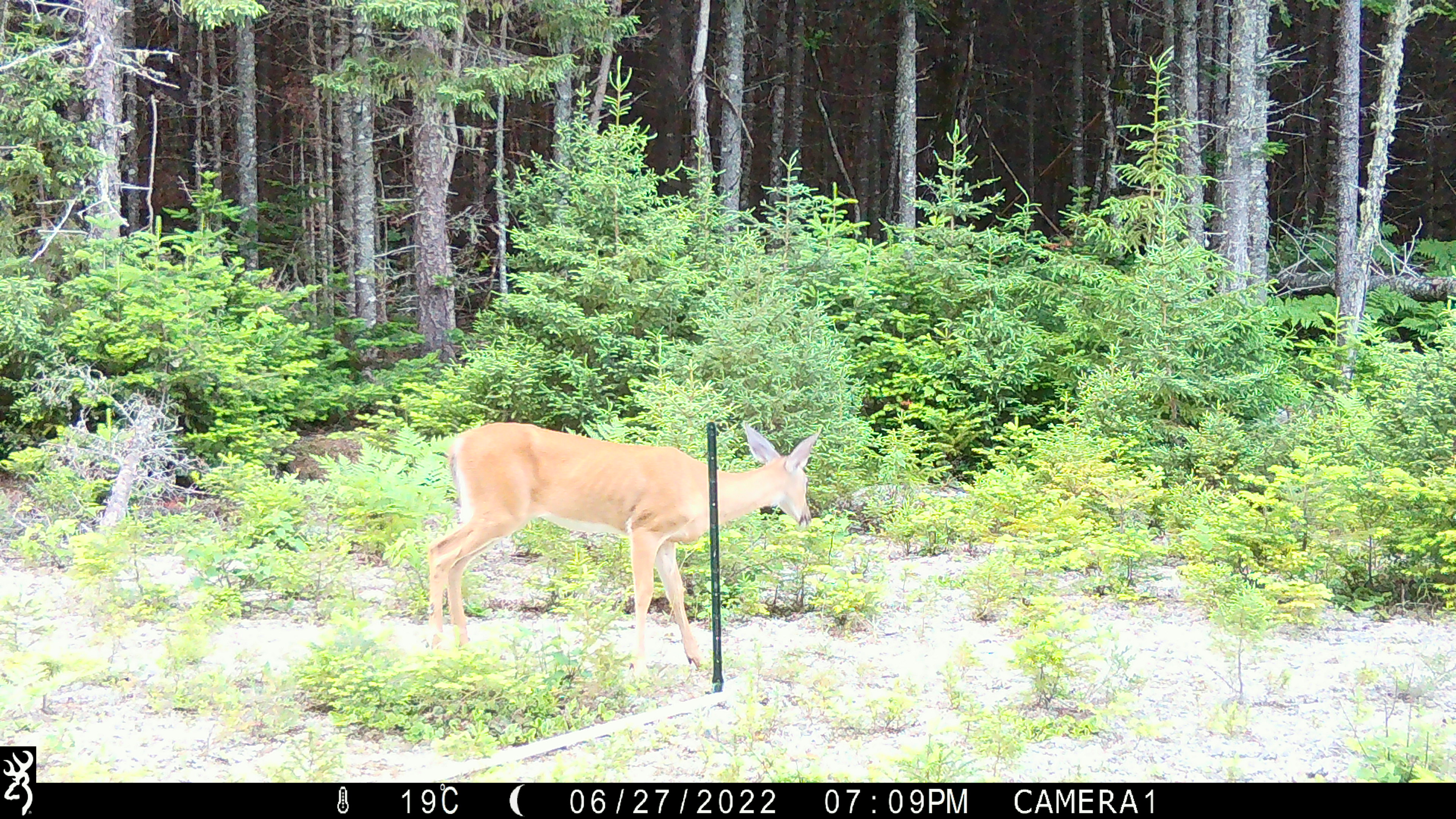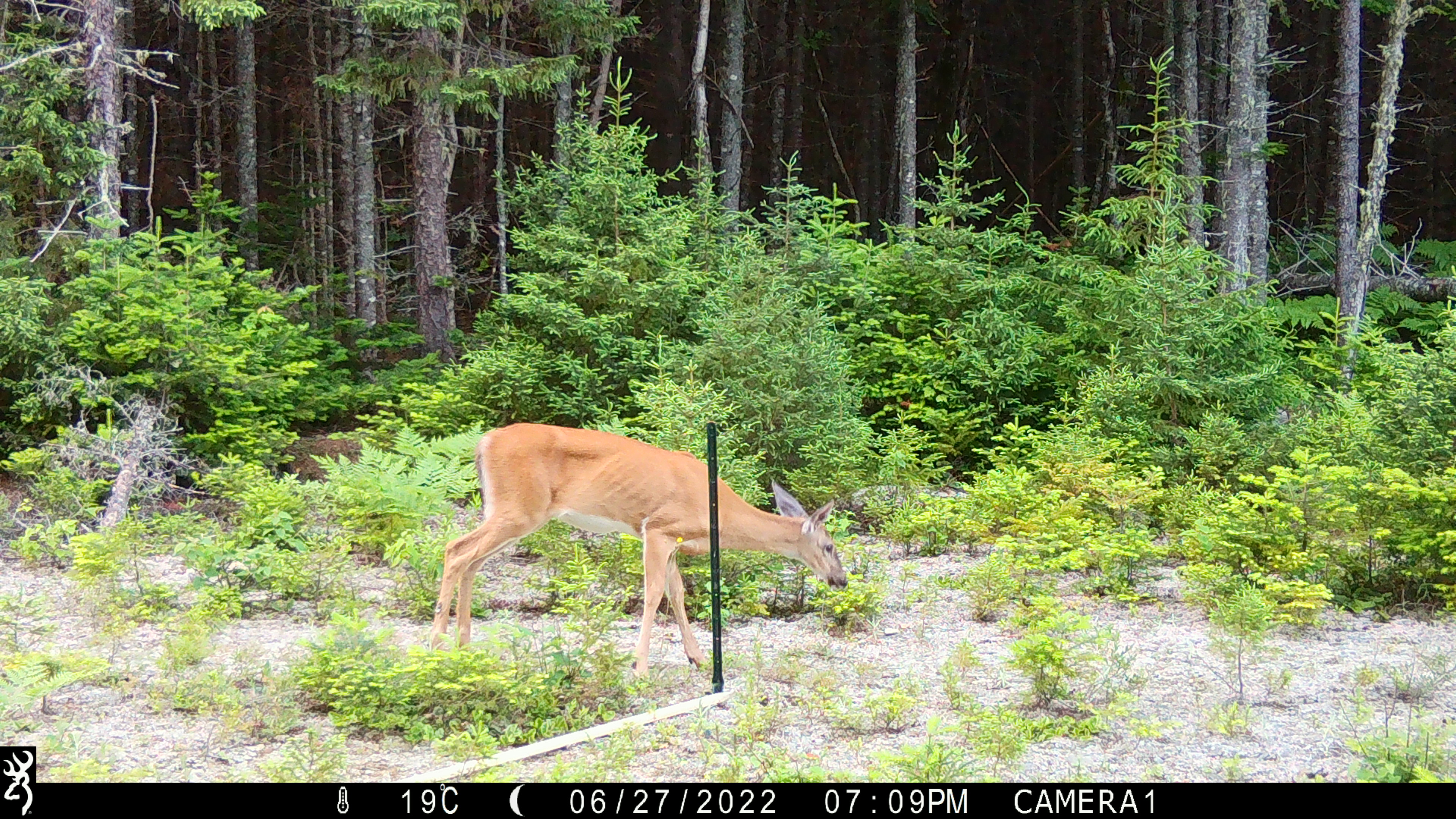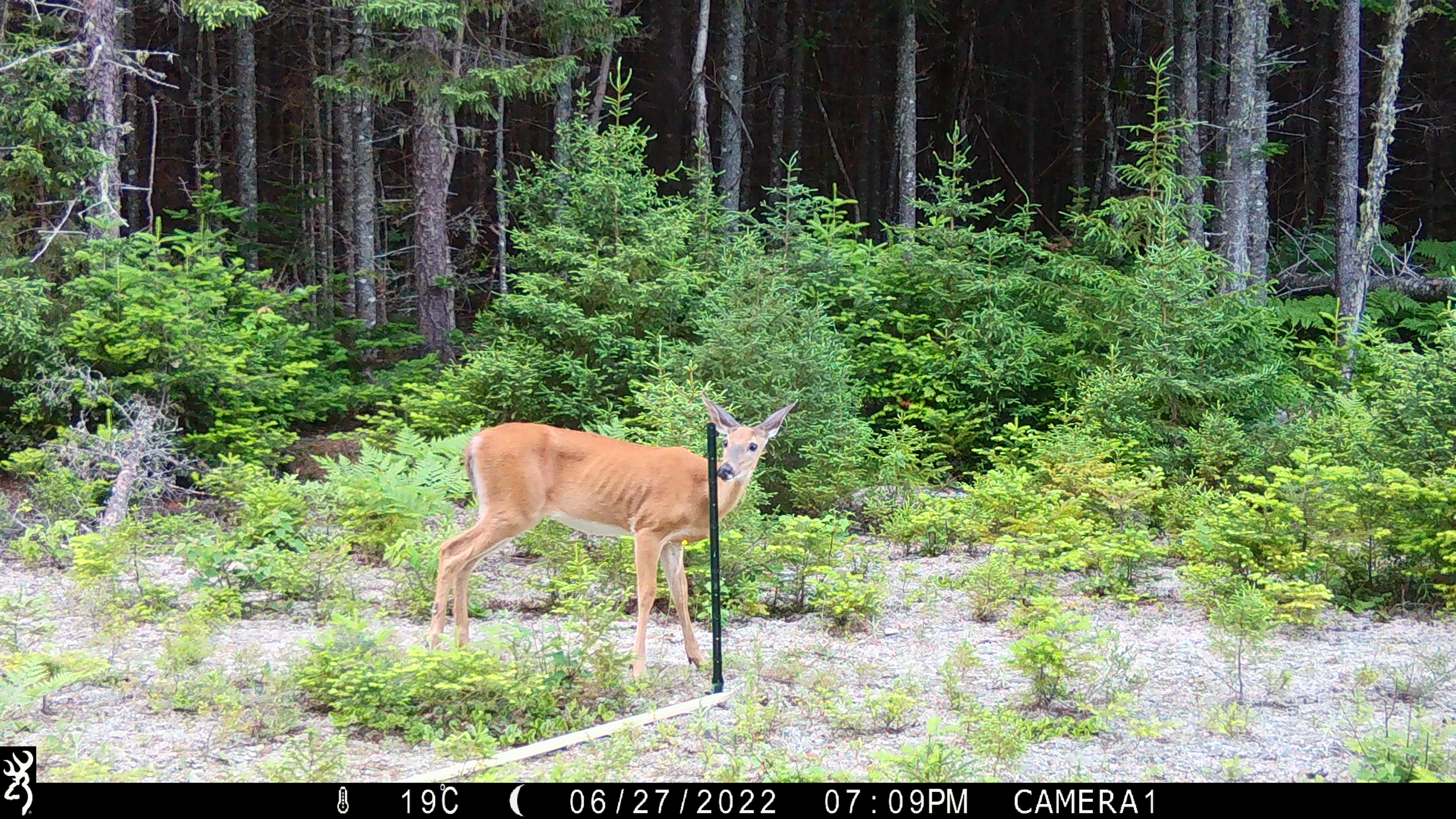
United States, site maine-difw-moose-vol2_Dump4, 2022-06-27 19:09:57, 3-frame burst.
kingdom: Animalia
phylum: Chordata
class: Mammalia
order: Artiodactyla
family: Cervidae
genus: Odocoileus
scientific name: Odocoileus virginianus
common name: white-tailed deer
White-tailed deer (Odocoileus virginianus).